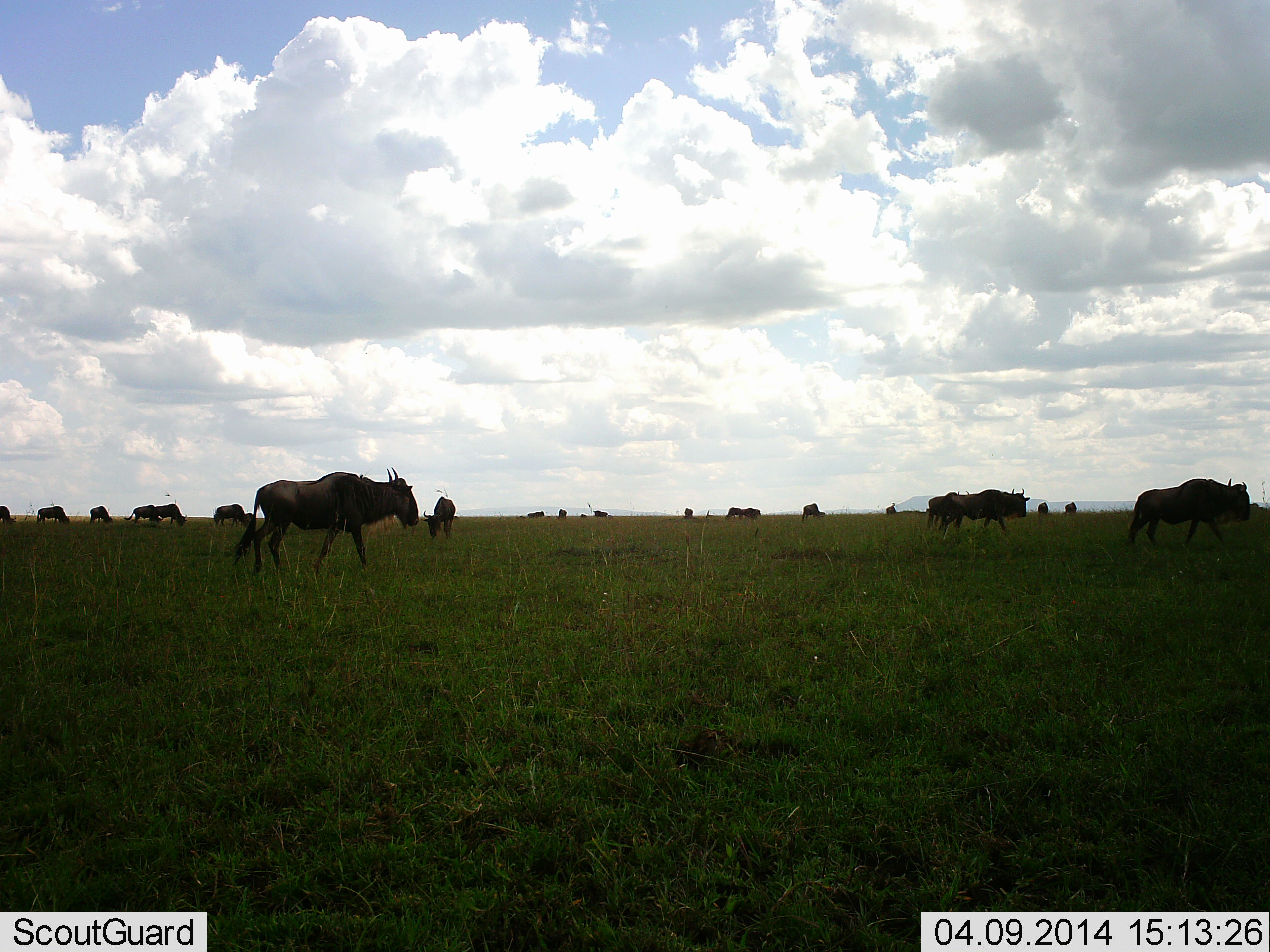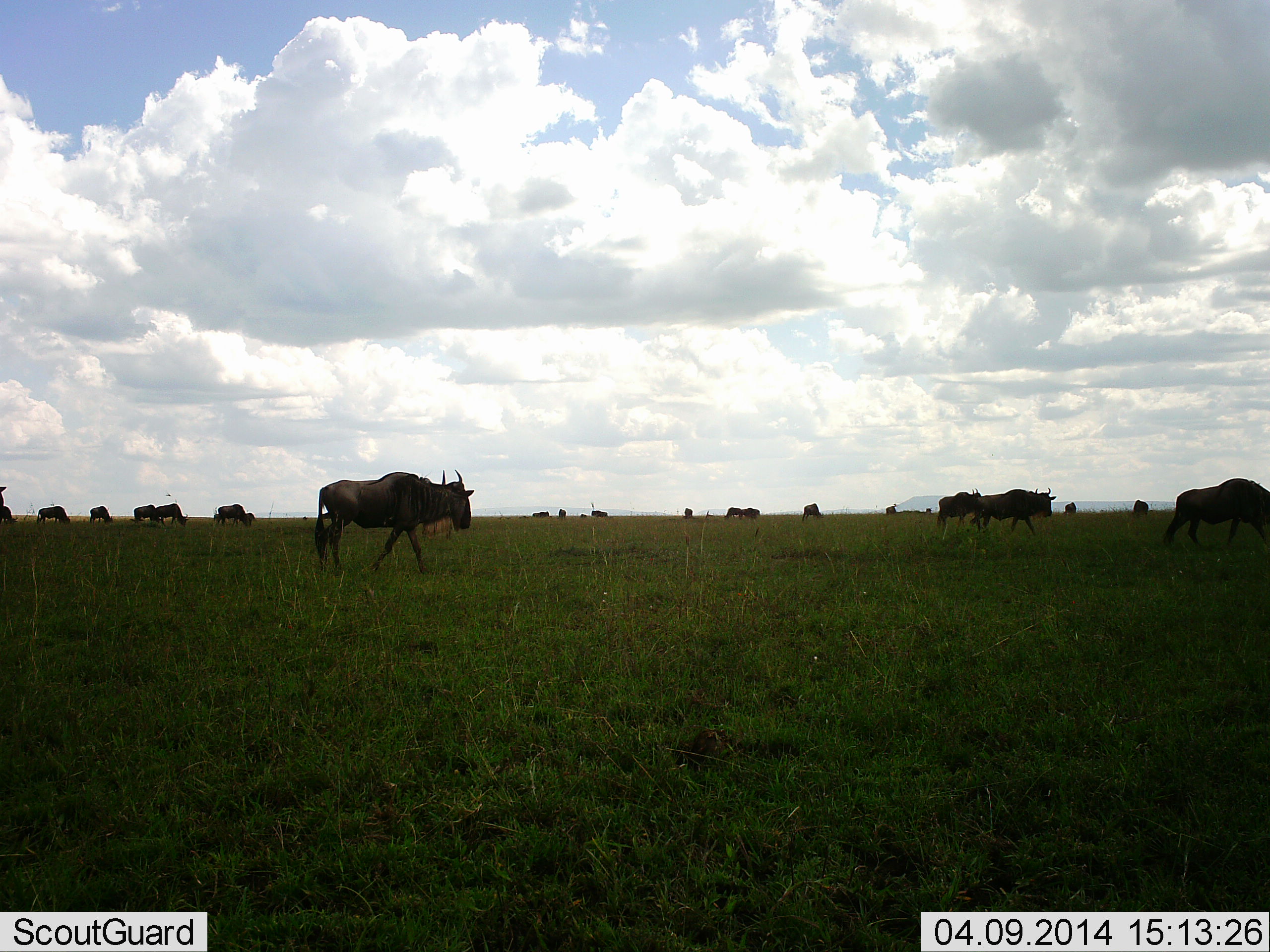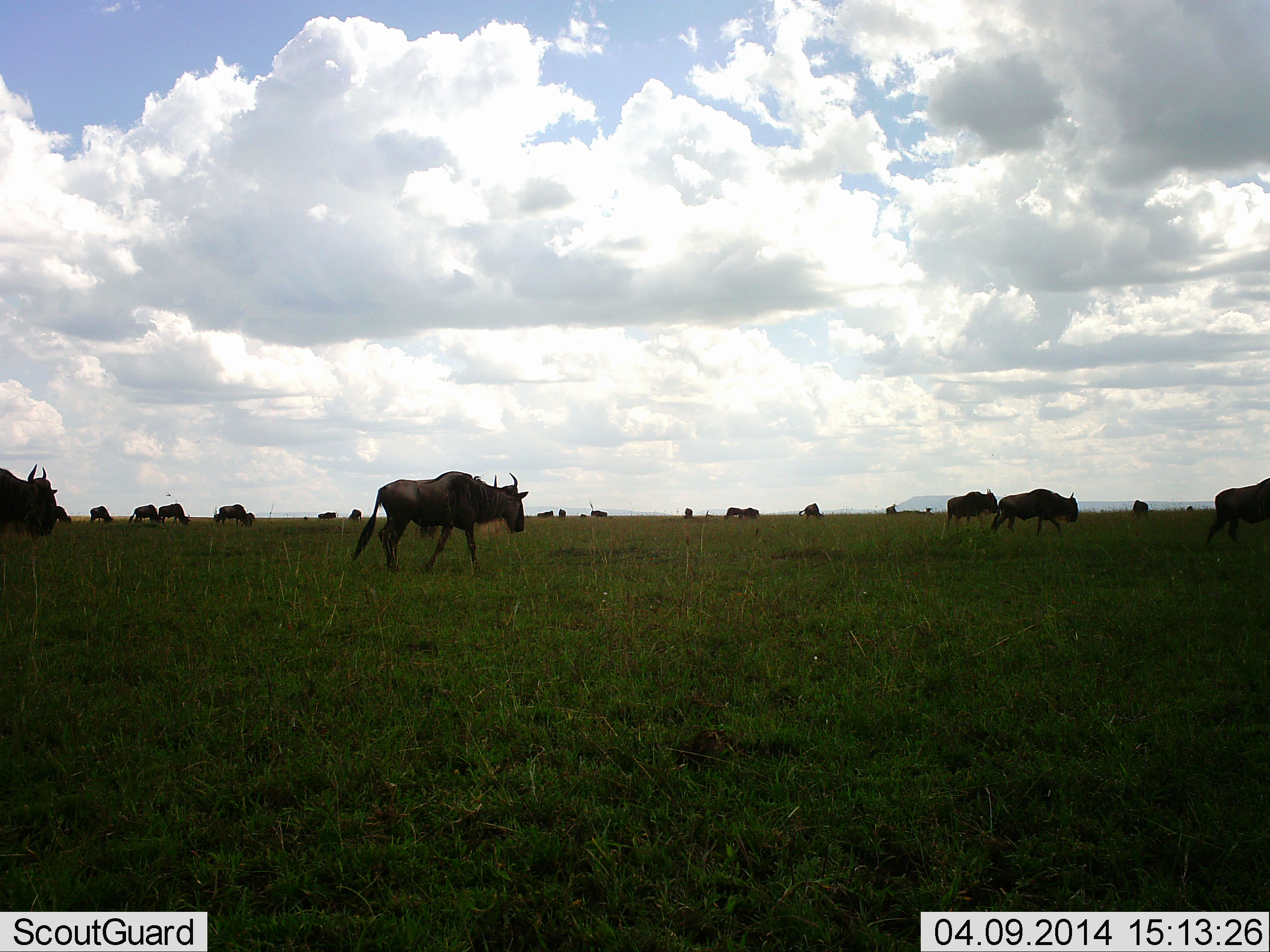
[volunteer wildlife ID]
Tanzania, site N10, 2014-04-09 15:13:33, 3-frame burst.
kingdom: Animalia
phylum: Chordata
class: Mammalia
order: Artiodactyla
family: Bovidae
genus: Connochaetes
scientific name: Connochaetes taurinus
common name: blue wildebeest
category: wildebeest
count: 11-50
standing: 10%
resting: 0%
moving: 90%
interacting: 0%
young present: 0%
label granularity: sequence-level